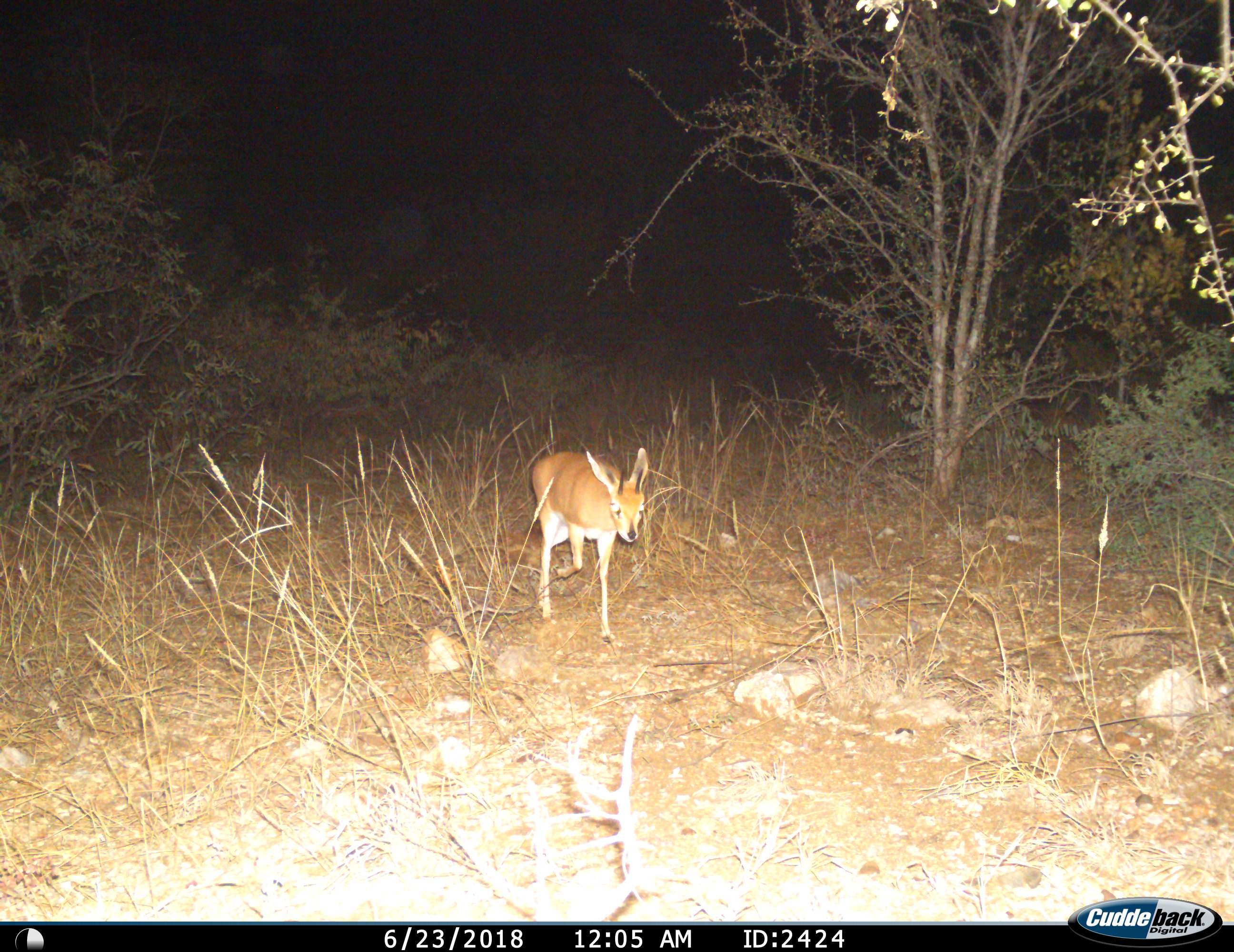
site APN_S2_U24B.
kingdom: Animalia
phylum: Chordata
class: Mammalia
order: Artiodactyla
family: Bovidae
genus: Raphicerus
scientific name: Raphicerus campestris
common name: steenbok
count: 1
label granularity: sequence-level